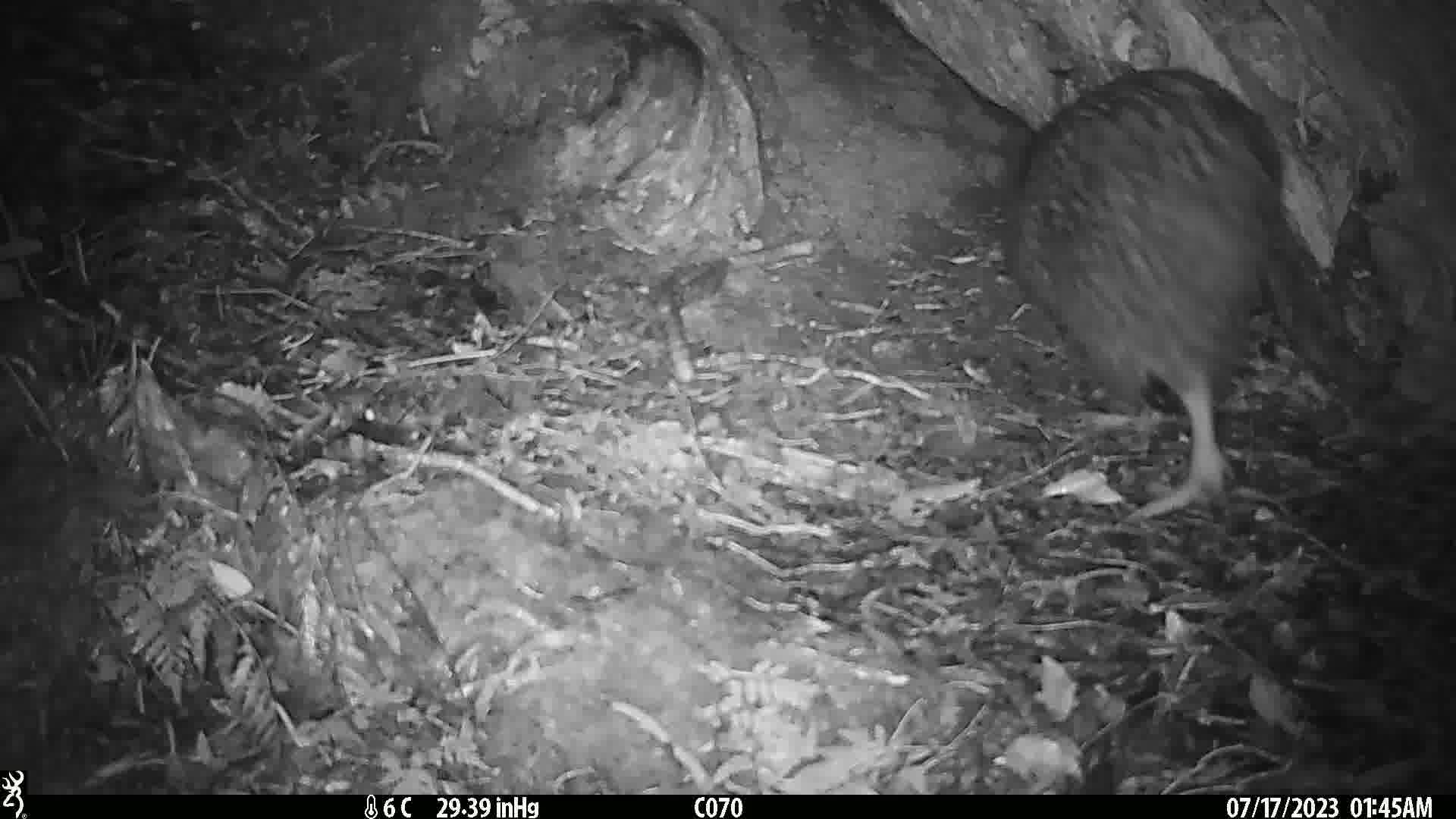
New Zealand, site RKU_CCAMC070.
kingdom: Animalia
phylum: Chordata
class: Aves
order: Apterygiformes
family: Apterygidae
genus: Apteryx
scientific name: Apteryx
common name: kiwi